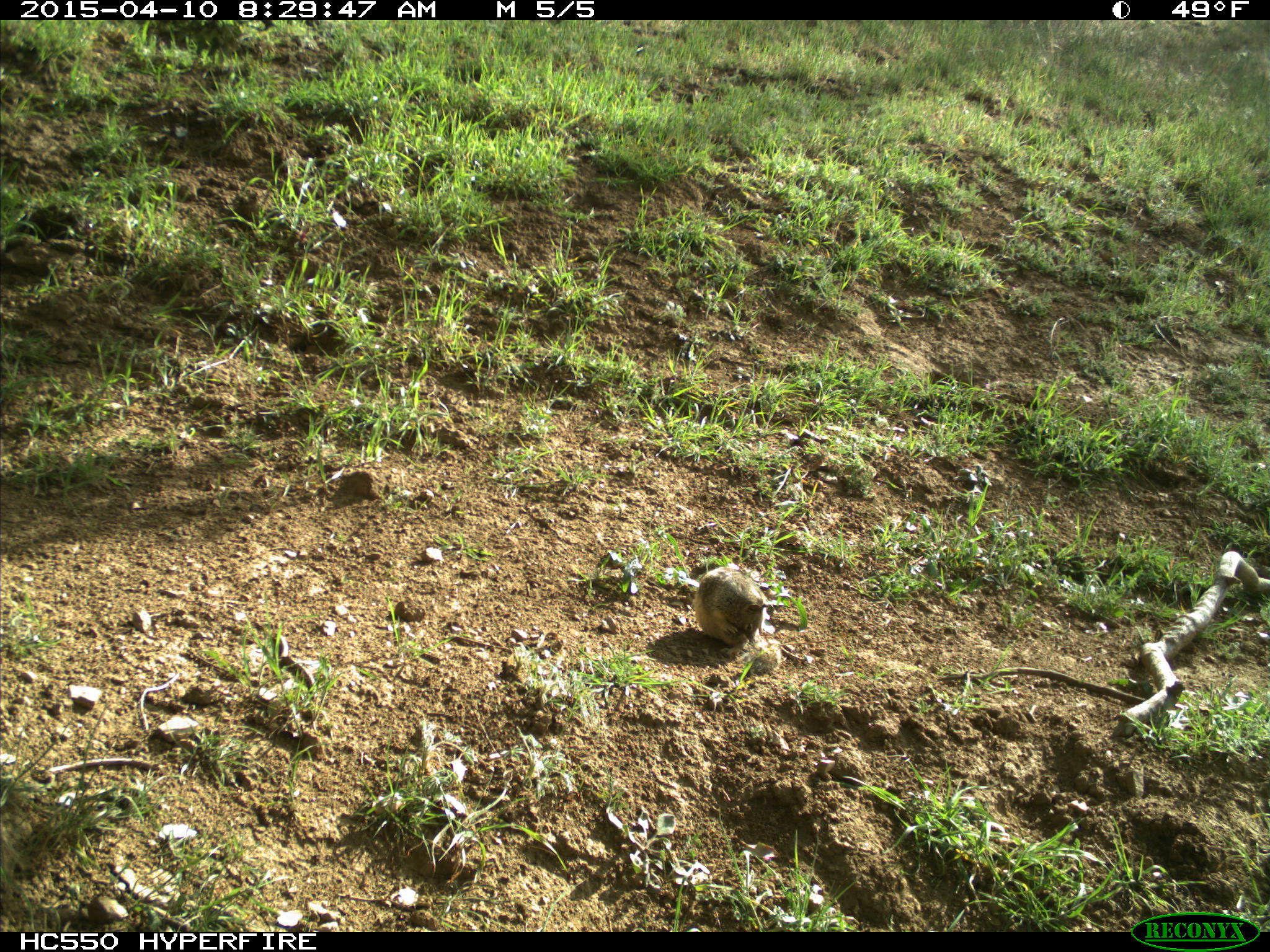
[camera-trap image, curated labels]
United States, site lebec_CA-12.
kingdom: Animalia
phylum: Chordata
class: Mammalia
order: Rodentia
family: Sciuridae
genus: Otospermophilus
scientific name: Otospermophilus beecheyi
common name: california ground squirrel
Otospermophilus beecheyi (california ground squirrel).